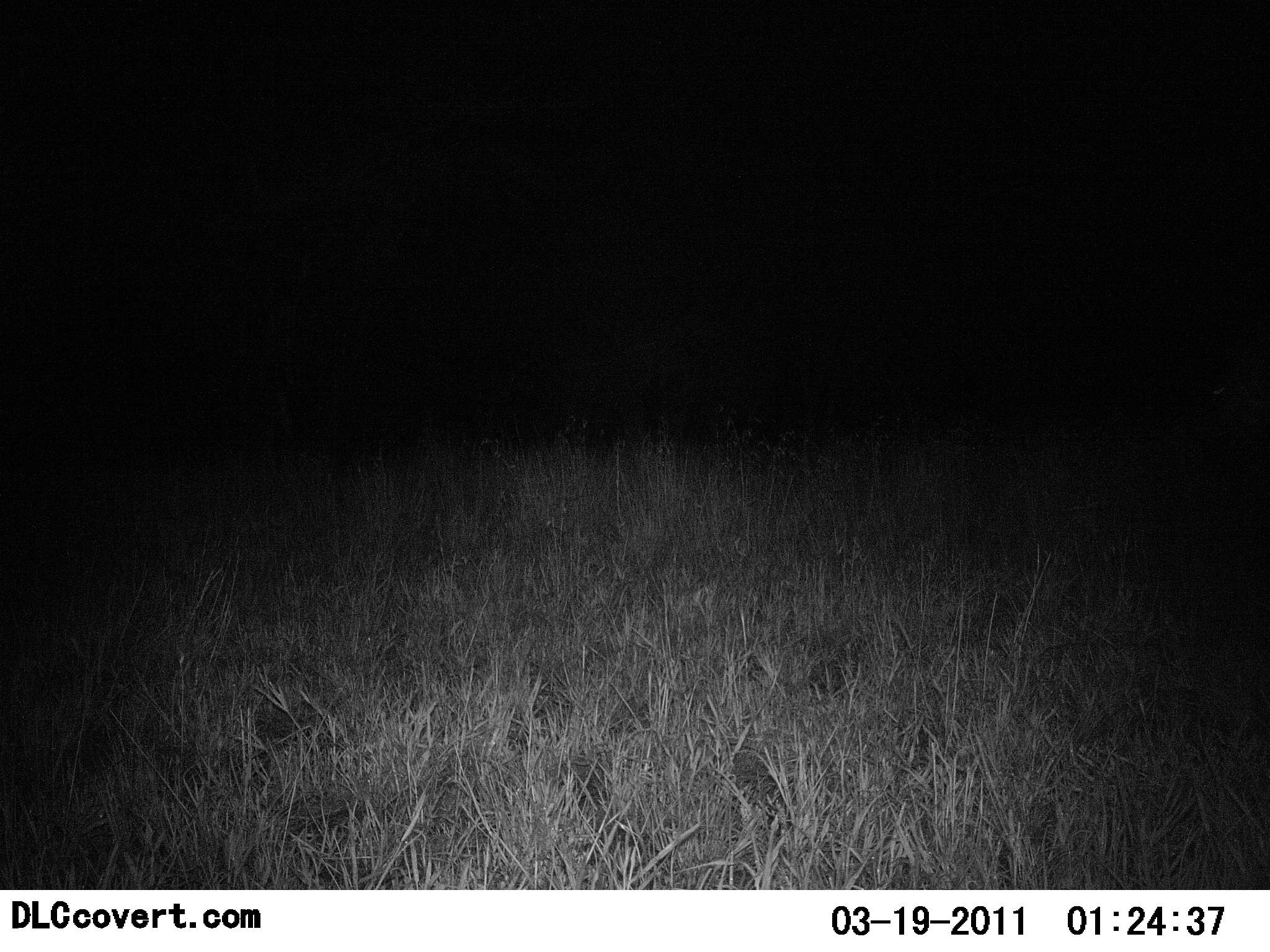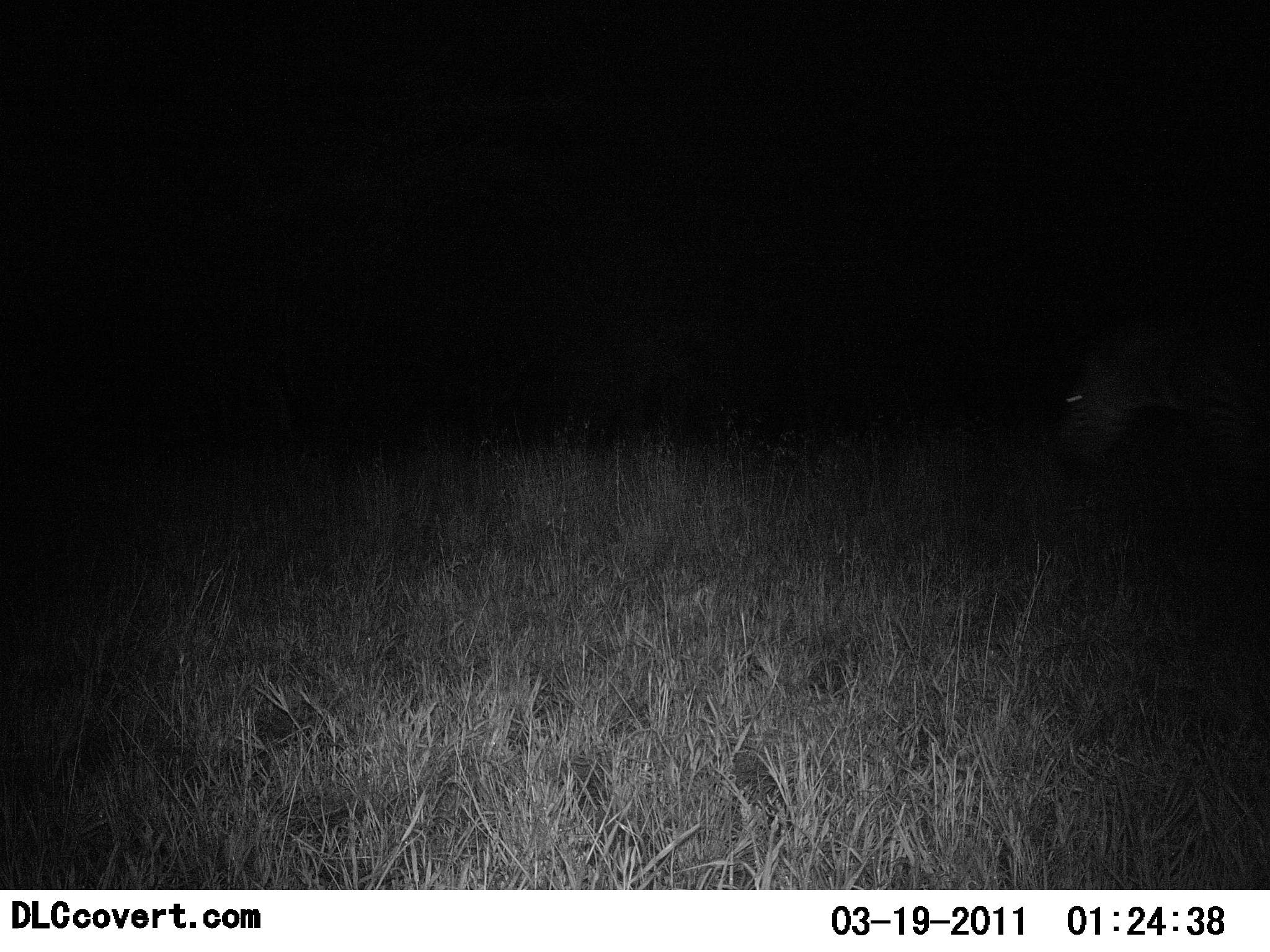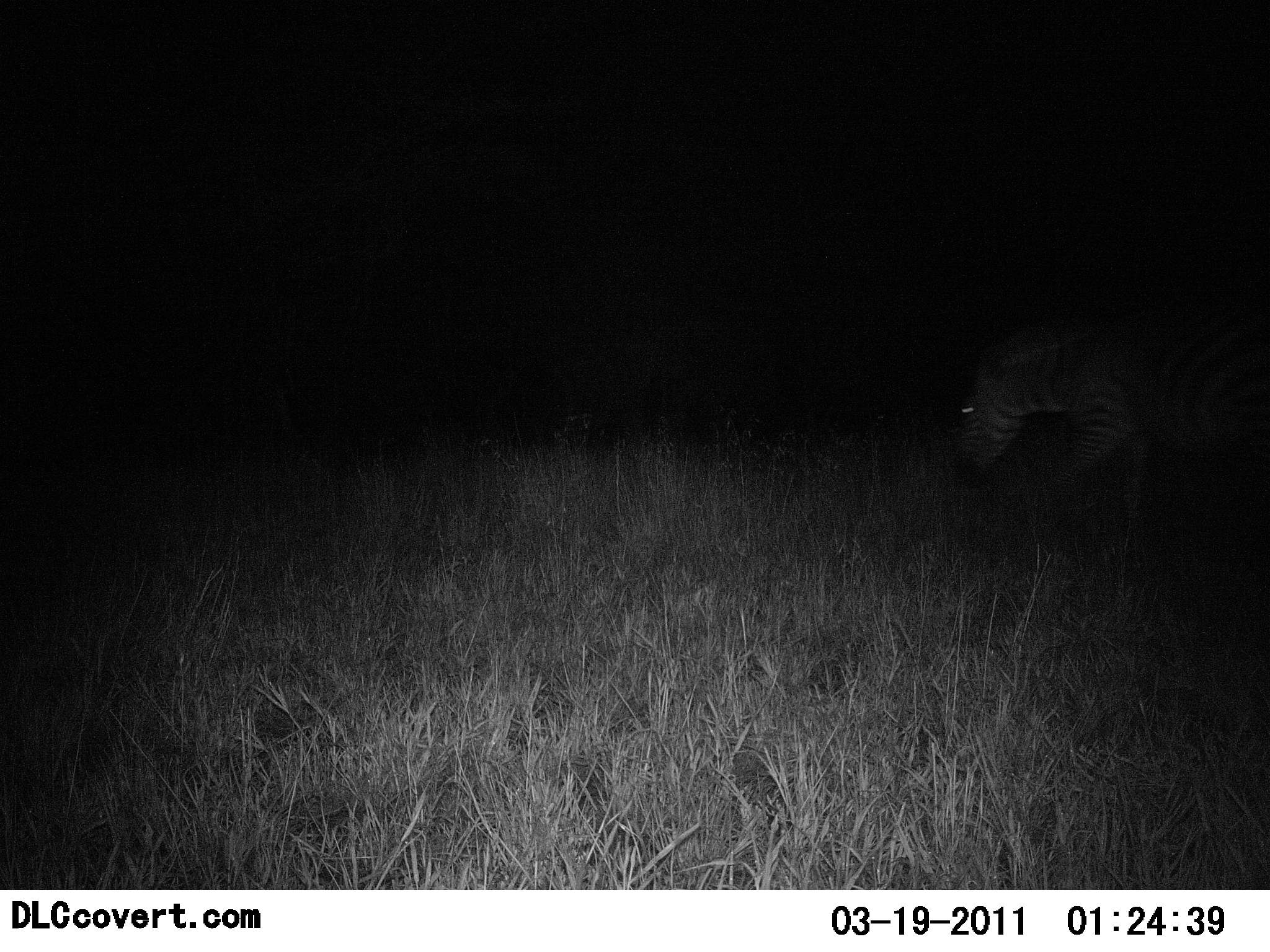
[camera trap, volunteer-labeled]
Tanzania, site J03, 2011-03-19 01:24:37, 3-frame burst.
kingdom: Animalia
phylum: Chordata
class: Mammalia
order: Perissodactyla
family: Equidae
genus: Equus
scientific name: Equus quagga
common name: plains zebra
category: zebra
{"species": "zebra (plains zebra) (Equus quagga)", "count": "1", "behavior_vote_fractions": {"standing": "0%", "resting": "0%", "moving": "91%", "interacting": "0%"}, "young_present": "0%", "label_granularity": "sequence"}